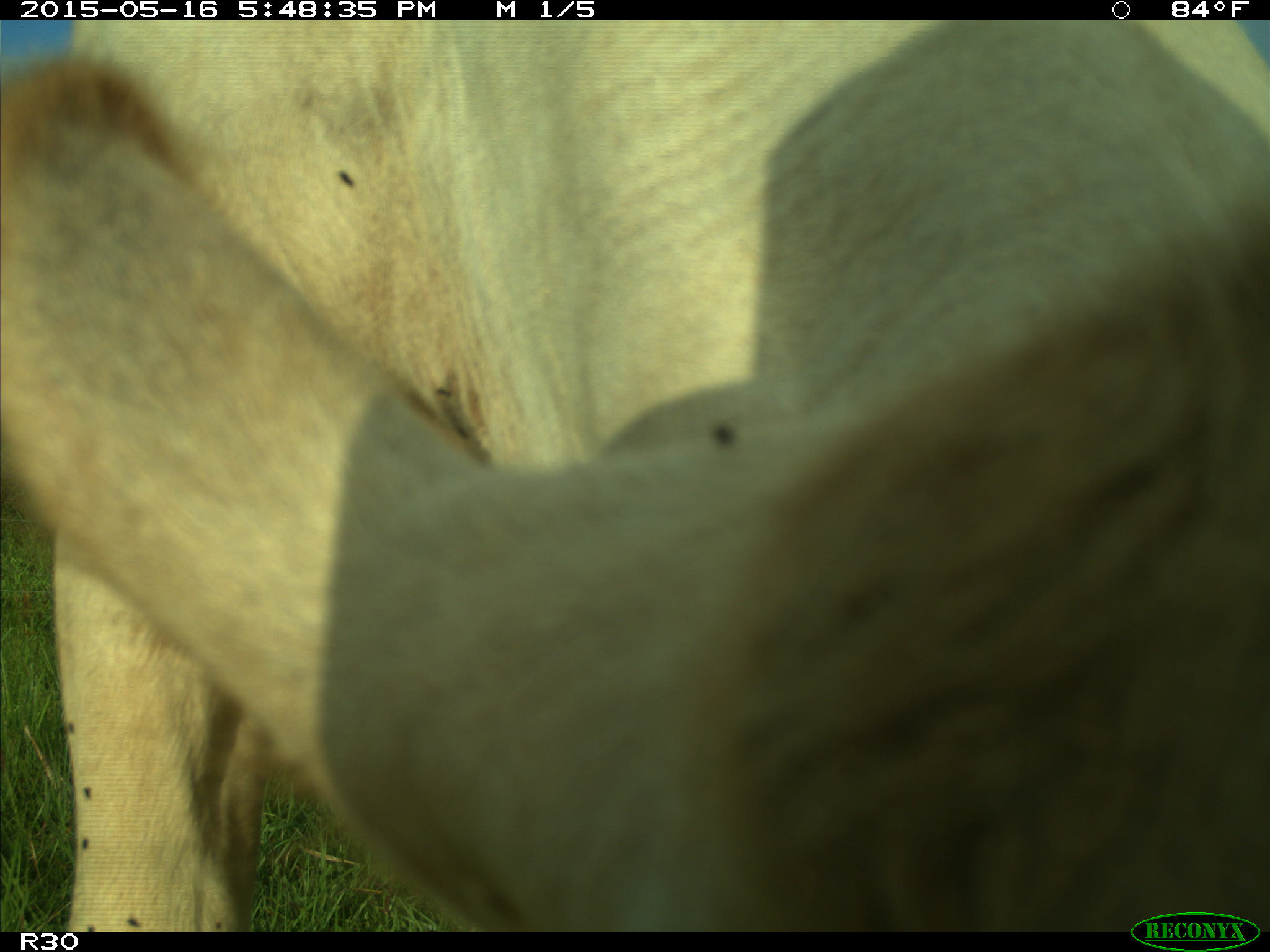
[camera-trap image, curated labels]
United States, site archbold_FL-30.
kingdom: Animalia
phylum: Chordata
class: Mammalia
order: Artiodactyla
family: Bovidae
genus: Bos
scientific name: Bos taurus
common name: domestic cow